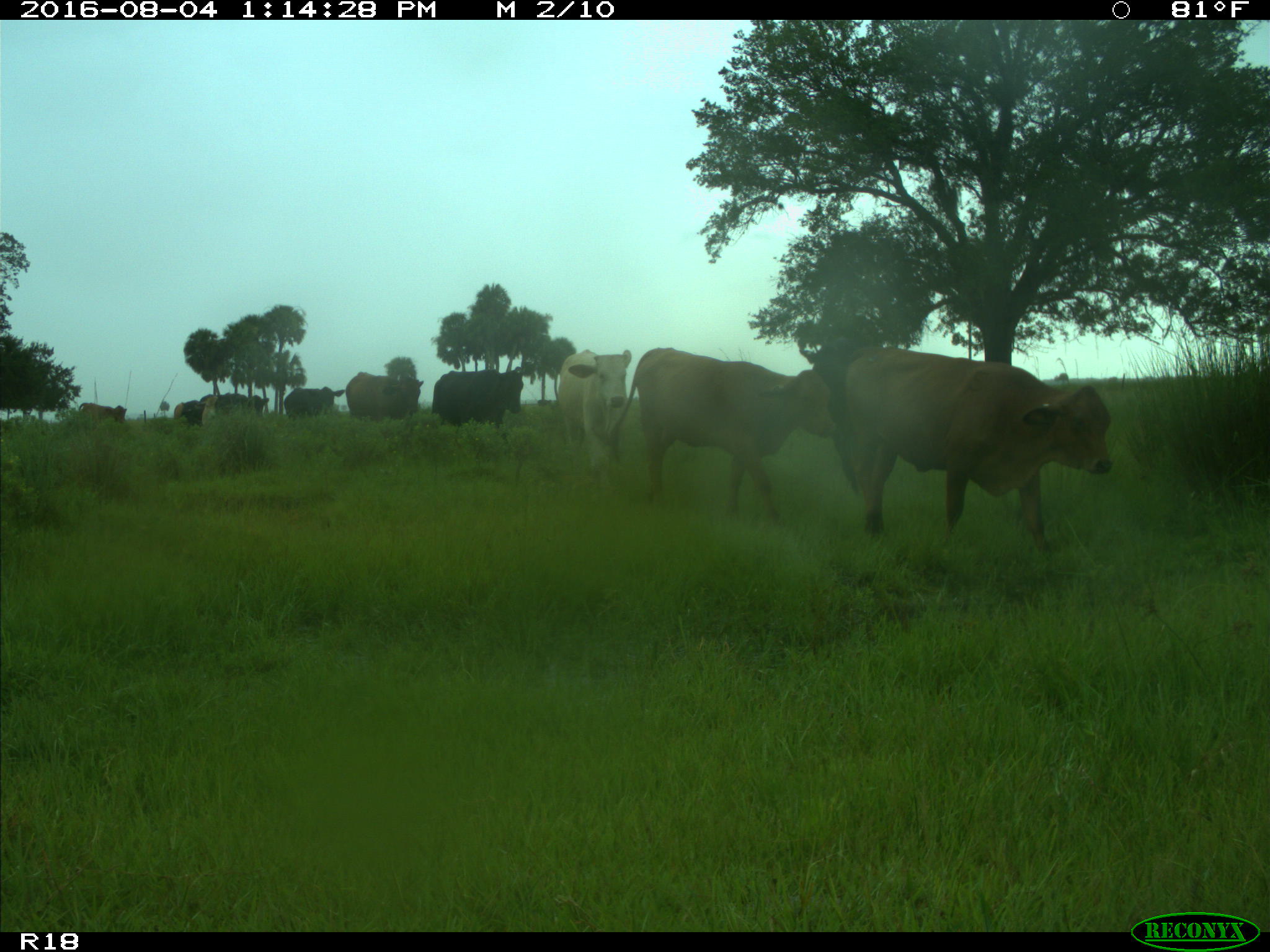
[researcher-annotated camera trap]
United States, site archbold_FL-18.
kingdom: Animalia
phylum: Chordata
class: Mammalia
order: Artiodactyla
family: Bovidae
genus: Bos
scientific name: Bos taurus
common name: domestic cow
Bos taurus (domestic cow).